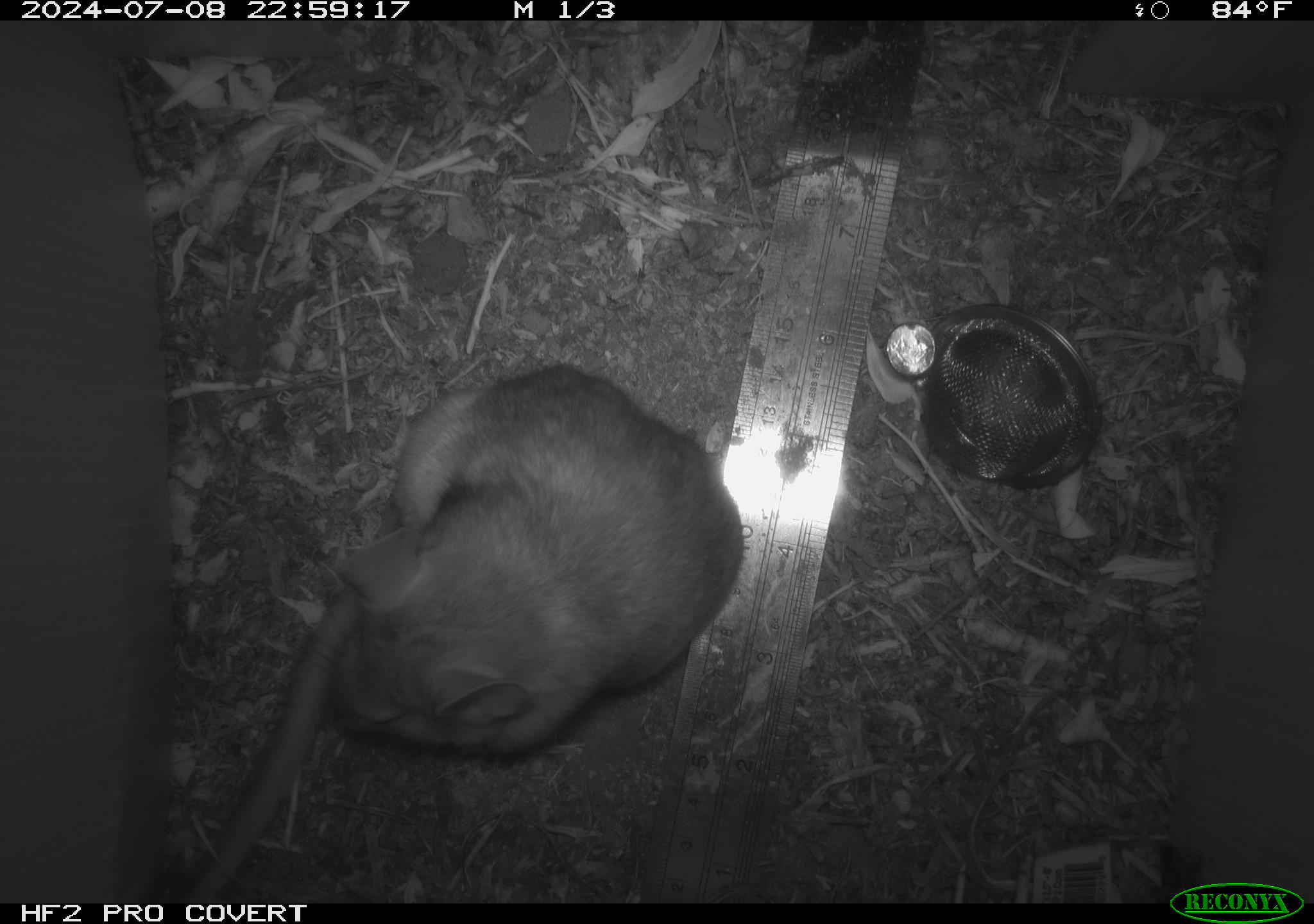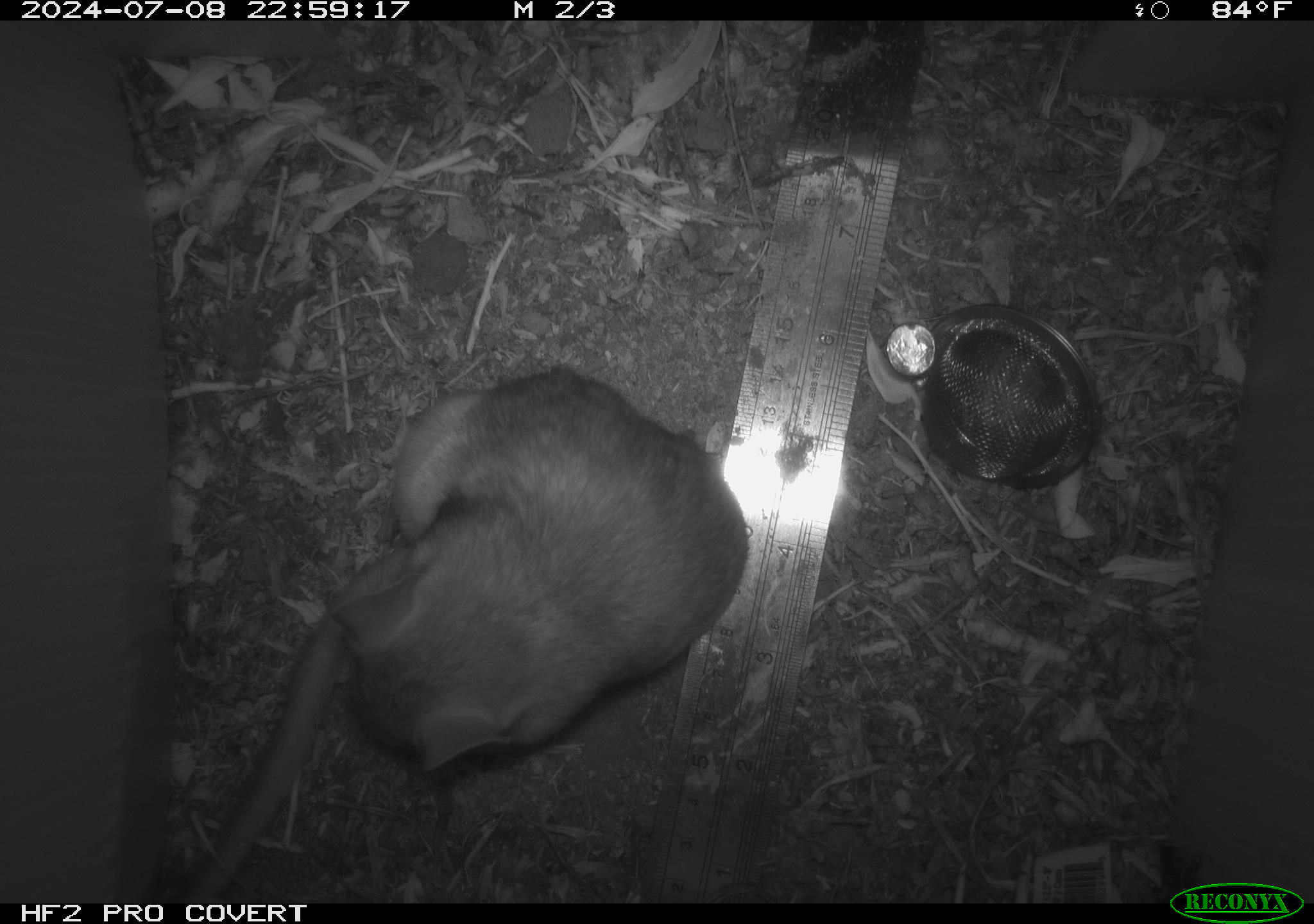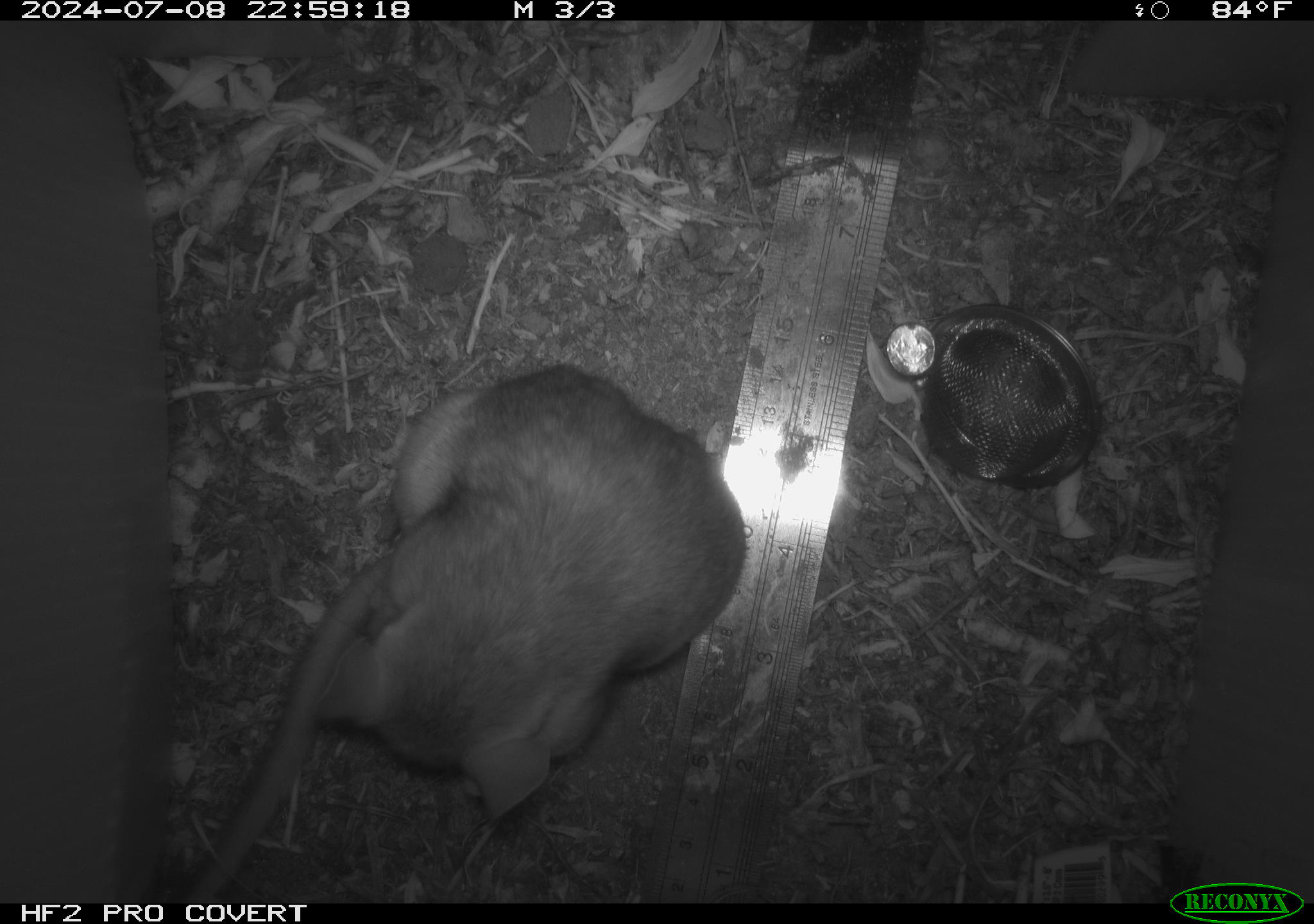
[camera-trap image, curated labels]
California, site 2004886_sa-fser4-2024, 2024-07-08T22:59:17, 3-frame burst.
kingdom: Animalia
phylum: Chordata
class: Mammalia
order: Rodentia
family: Sciuridae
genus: Neotamias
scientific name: Neotamias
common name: western chipmunks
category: neotamias species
Neotamias species (western chipmunks) (Neotamias).